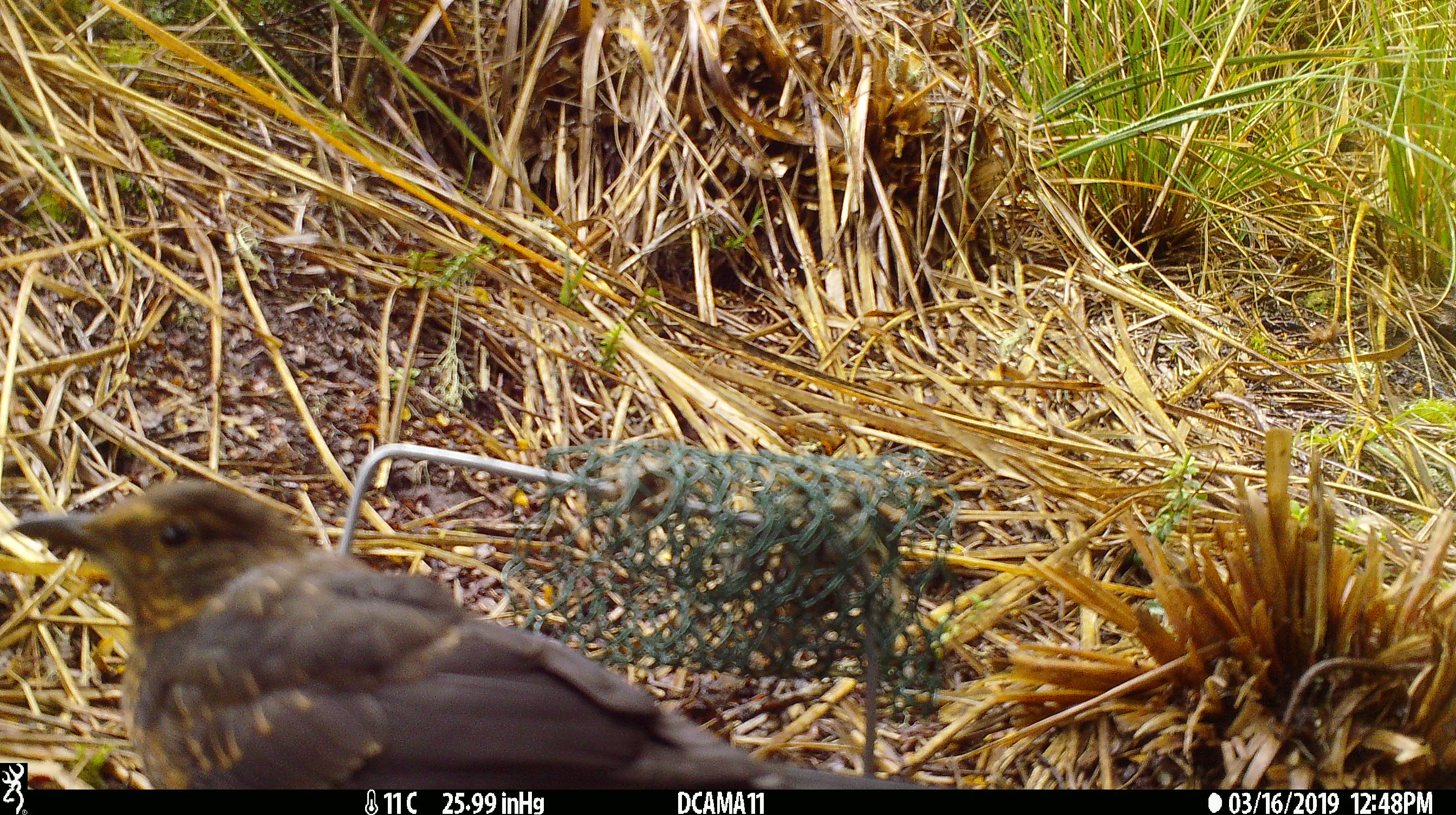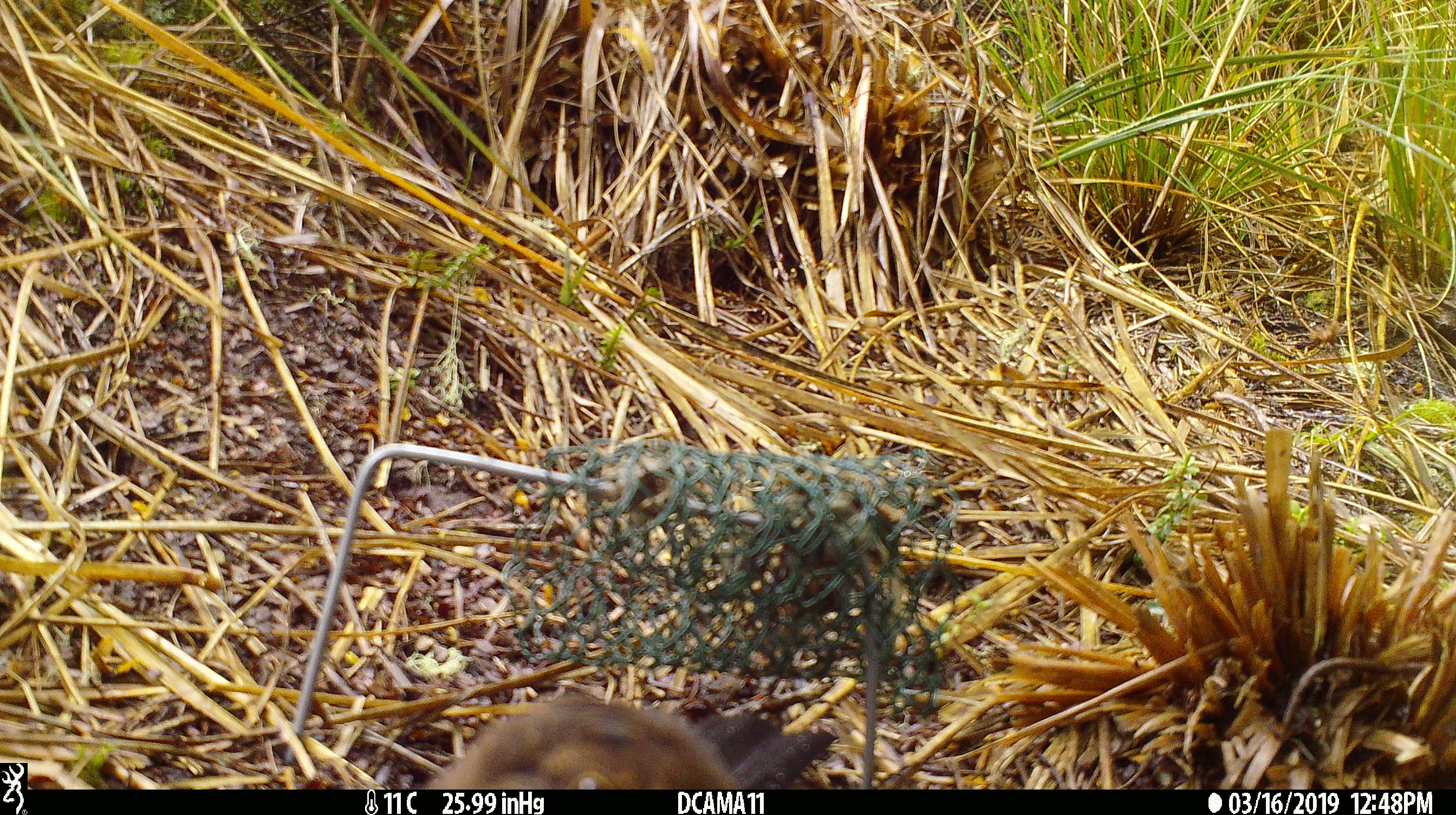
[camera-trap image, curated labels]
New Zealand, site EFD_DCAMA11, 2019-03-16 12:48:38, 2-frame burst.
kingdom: Animalia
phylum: Chordata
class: Aves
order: Passeriformes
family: Turdidae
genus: Turdus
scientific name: Turdus merula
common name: eurasian blackbird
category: blackbird